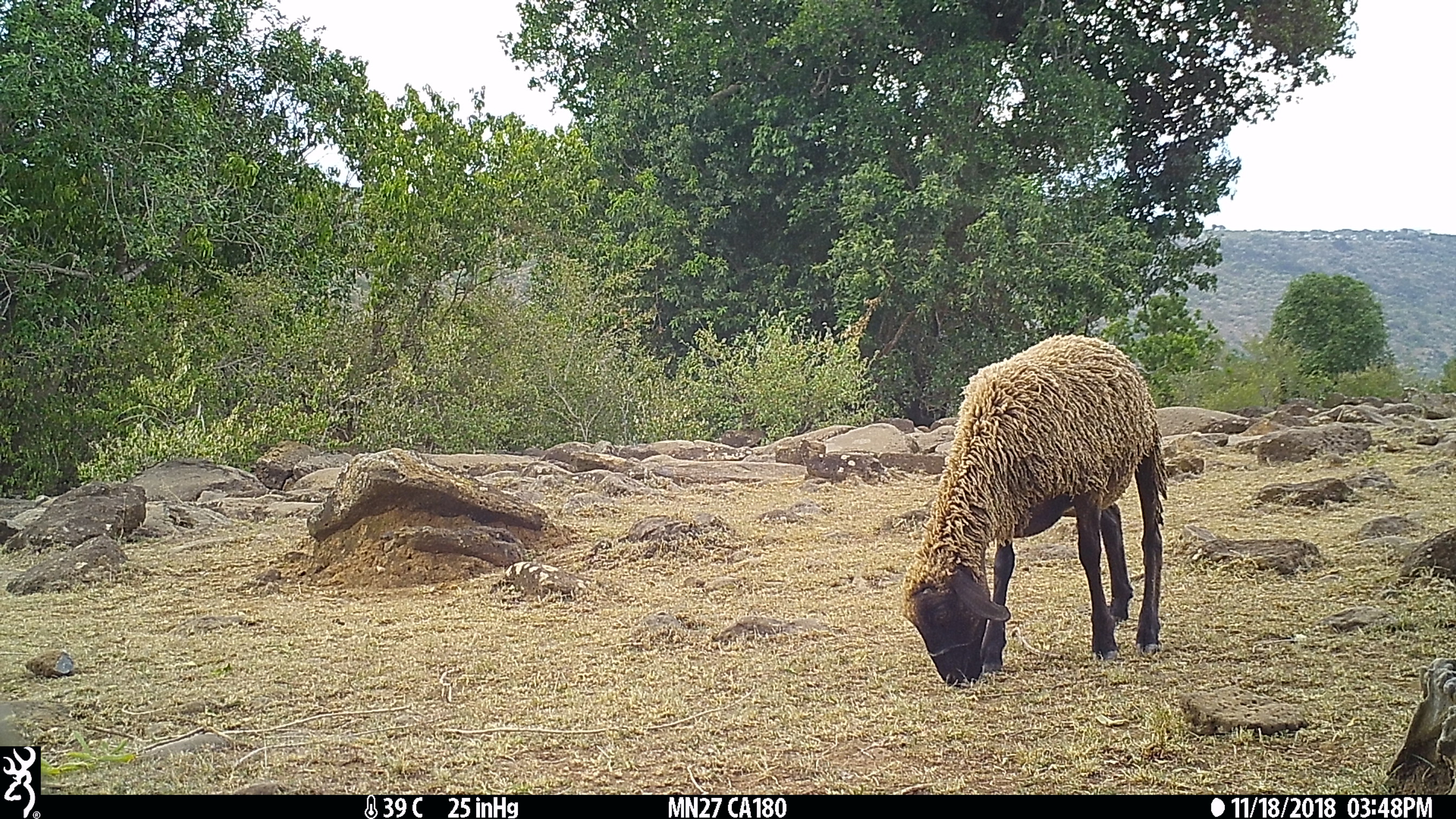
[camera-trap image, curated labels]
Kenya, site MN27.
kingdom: Animalia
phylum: Chordata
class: Mammalia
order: Artiodactyla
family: Bovidae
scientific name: Bovidae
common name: sheep or goat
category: shoat